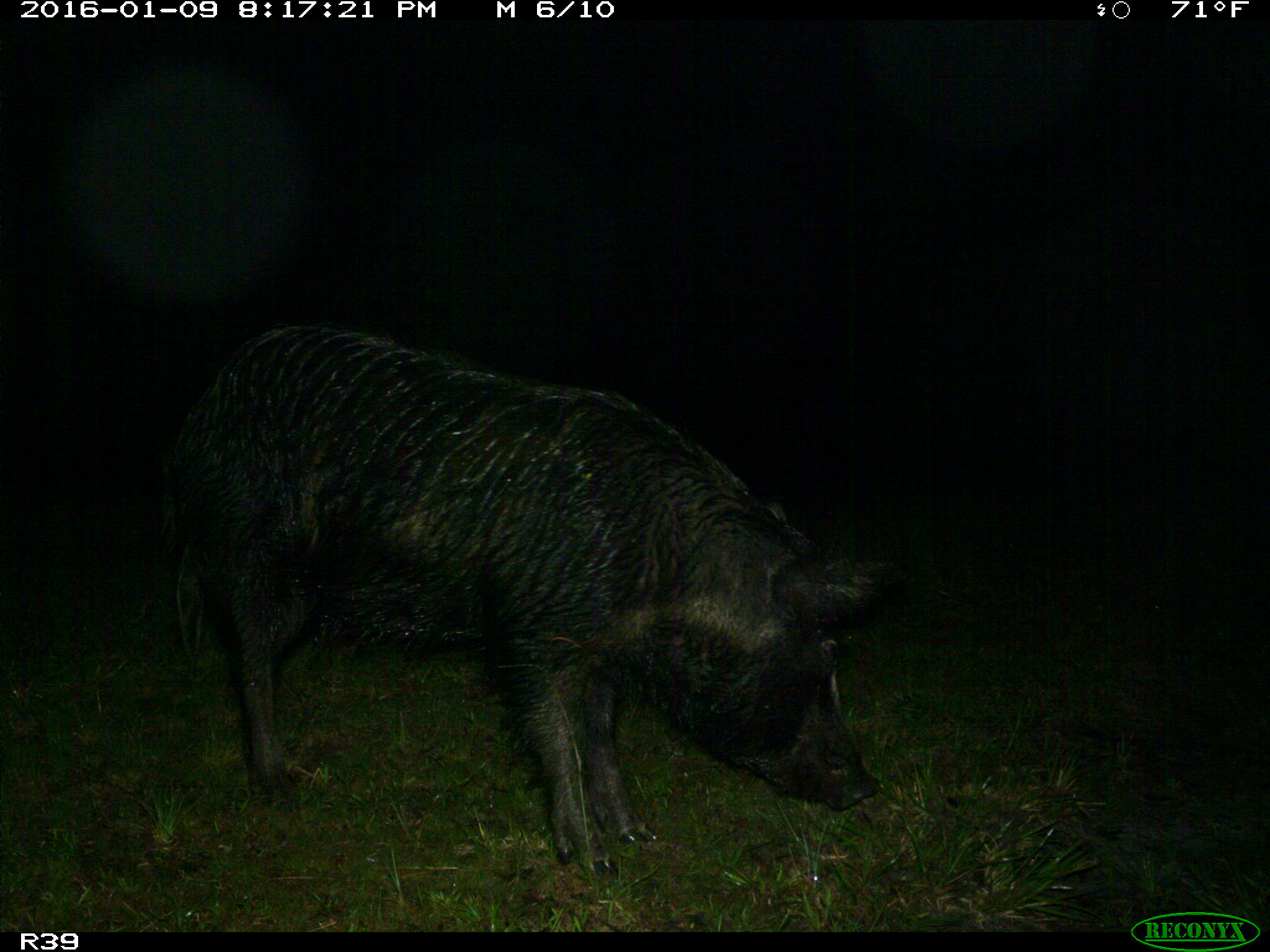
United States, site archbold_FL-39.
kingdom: Animalia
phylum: Chordata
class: Mammalia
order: Artiodactyla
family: Suidae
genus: Sus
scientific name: Sus scrofa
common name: wild boar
Sus scrofa (wild boar).